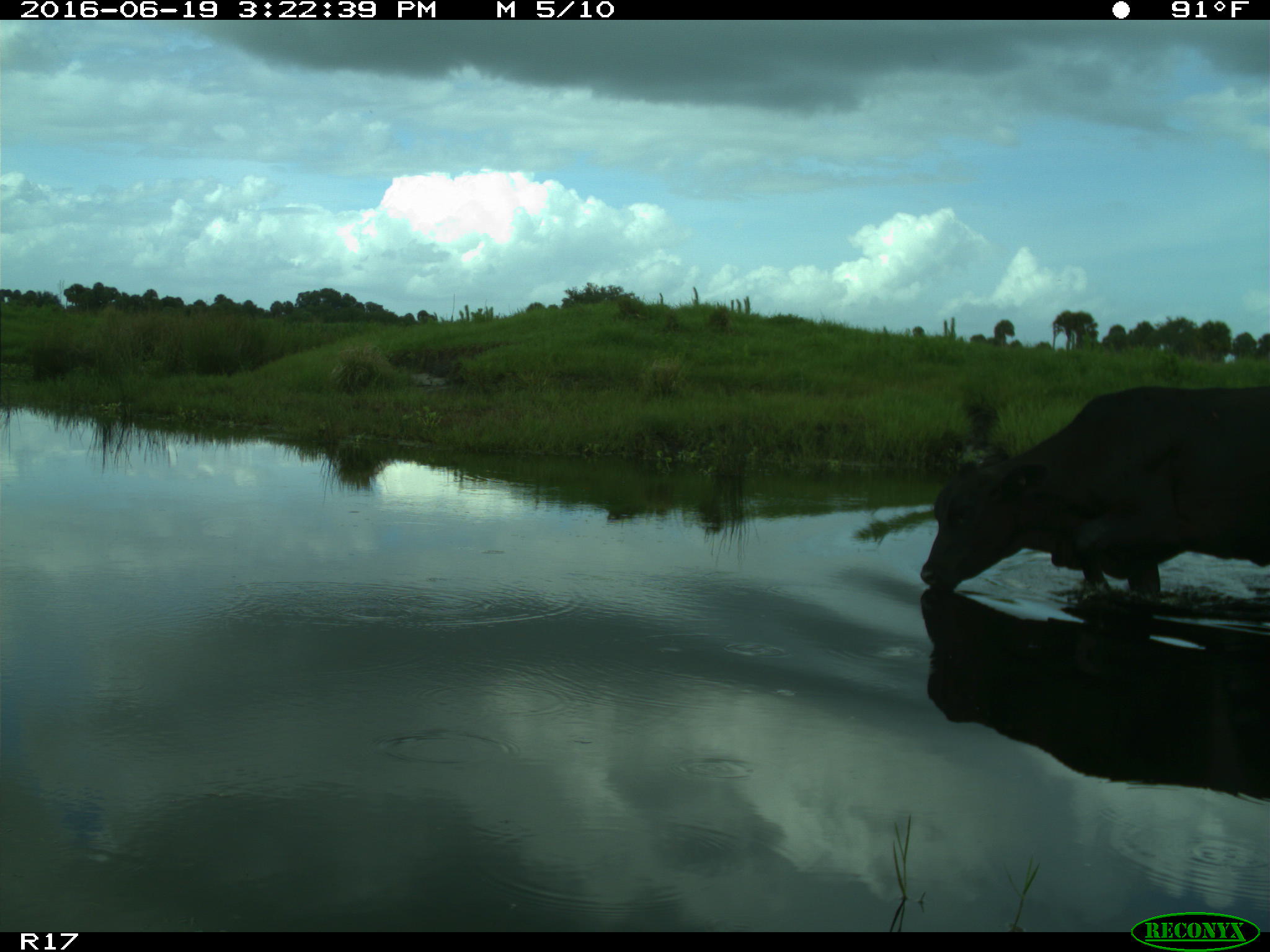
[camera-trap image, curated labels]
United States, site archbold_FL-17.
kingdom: Animalia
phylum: Chordata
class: Mammalia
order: Artiodactyla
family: Bovidae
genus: Bos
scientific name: Bos taurus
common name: domestic cow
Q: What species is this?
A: Bos taurus (domestic cow).